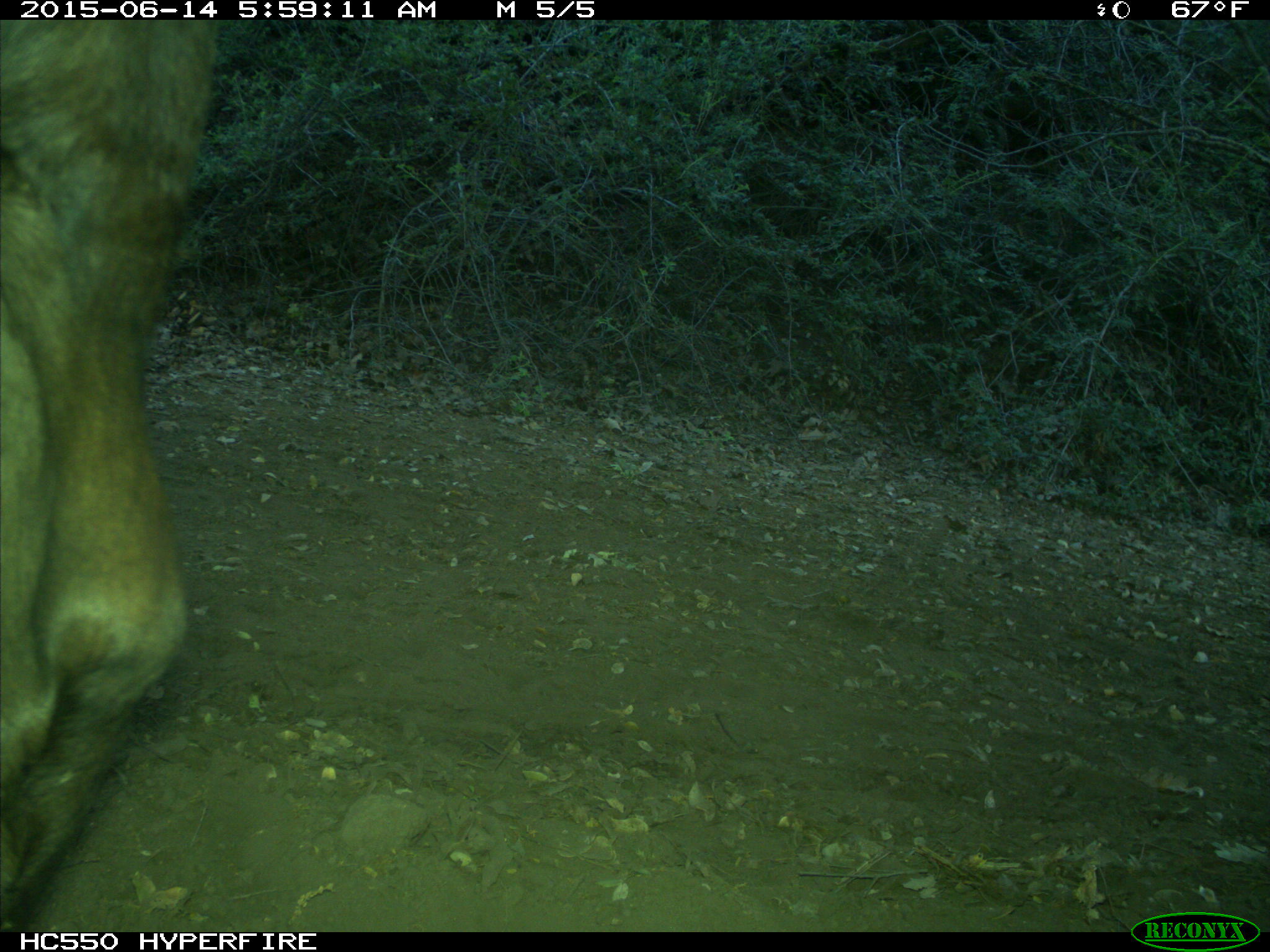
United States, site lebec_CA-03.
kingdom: Animalia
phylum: Chordata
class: Mammalia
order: Artiodactyla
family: Bovidae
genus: Bos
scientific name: Bos taurus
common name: domestic cow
Bos taurus (domestic cow).